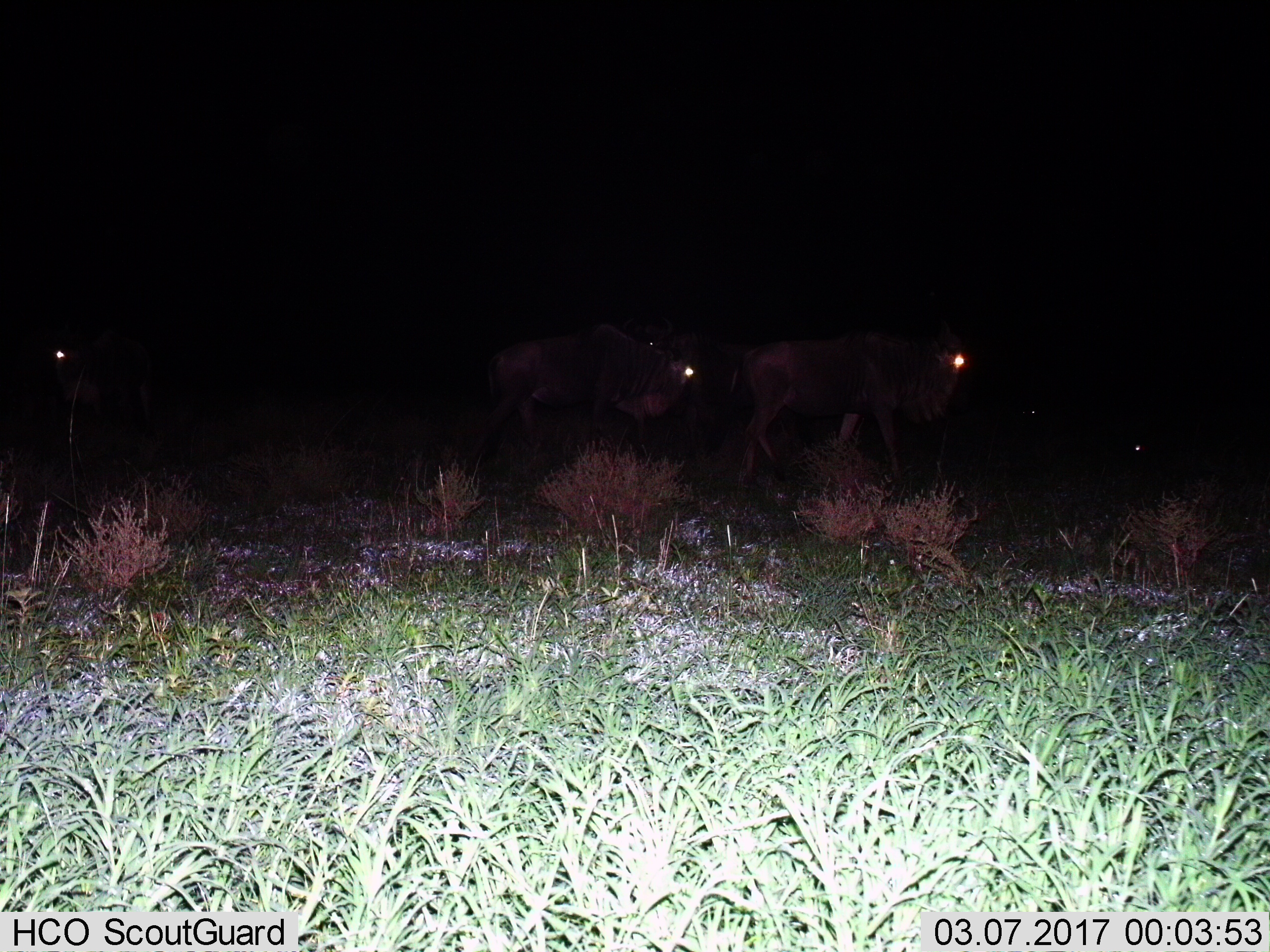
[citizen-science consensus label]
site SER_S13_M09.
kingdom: Animalia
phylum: Chordata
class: Mammalia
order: Artiodactyla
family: Bovidae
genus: Connochaetes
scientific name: Connochaetes taurinus taurinus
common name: blue wildebeest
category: wildebeestblue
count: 4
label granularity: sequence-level